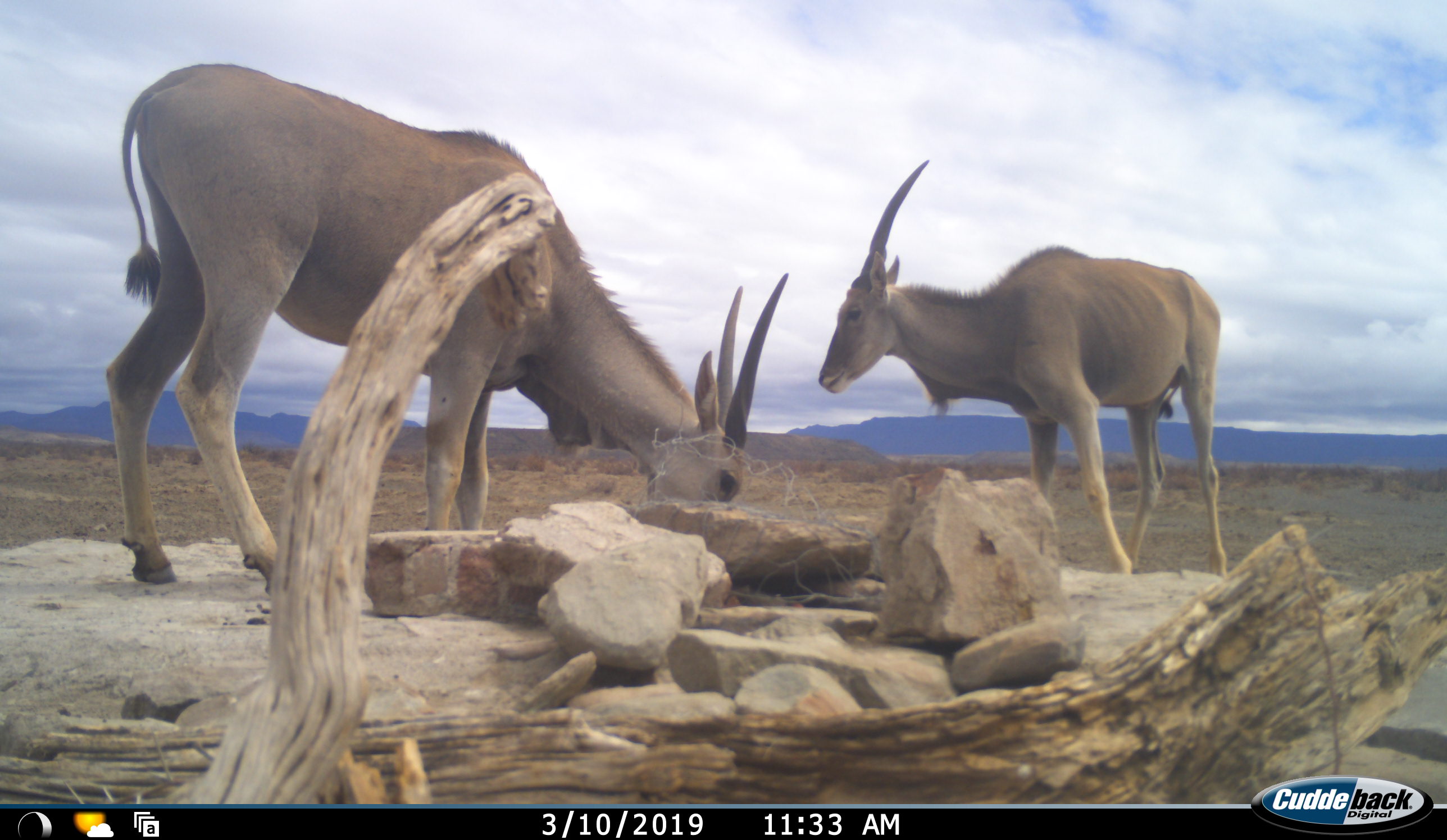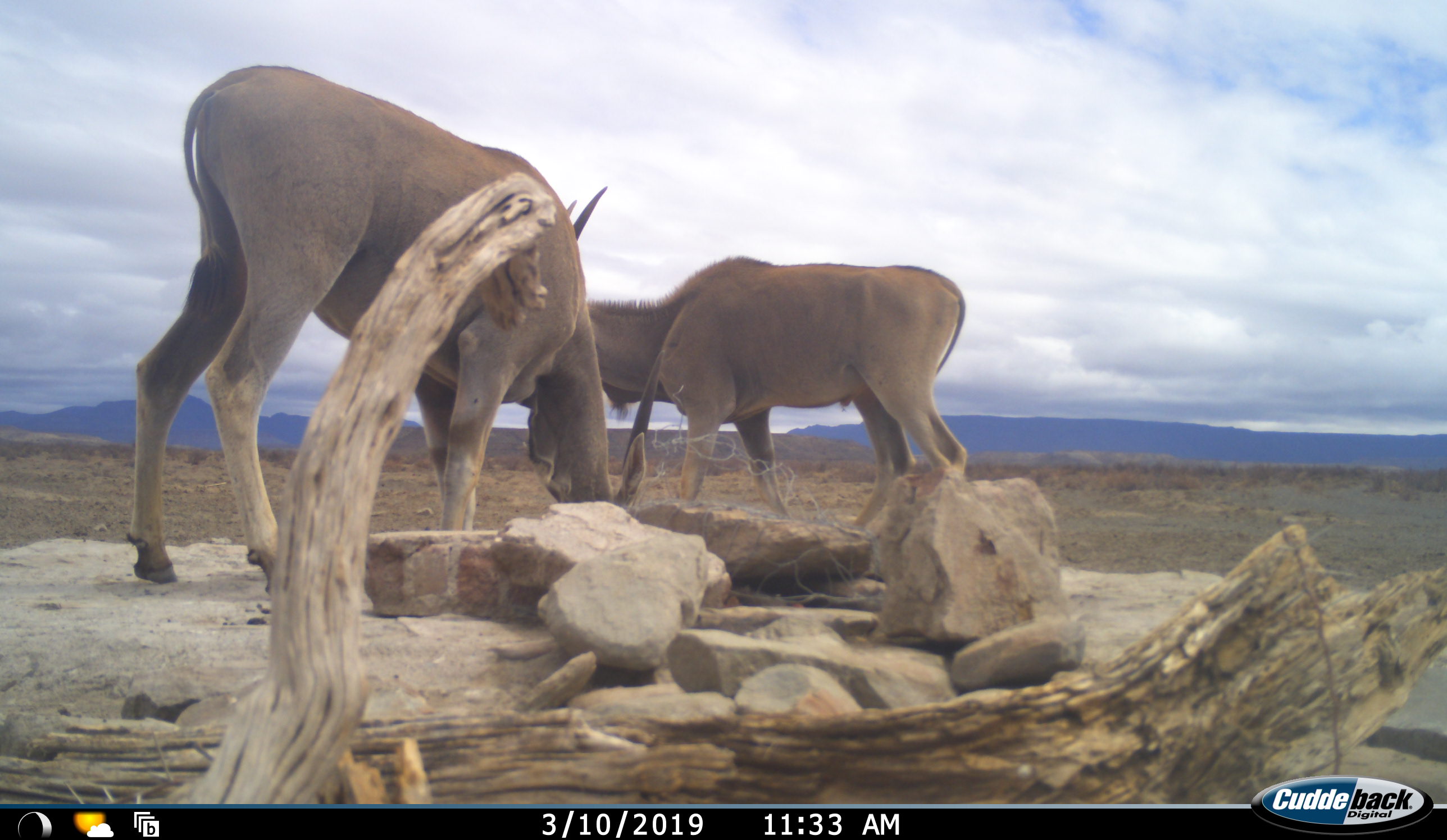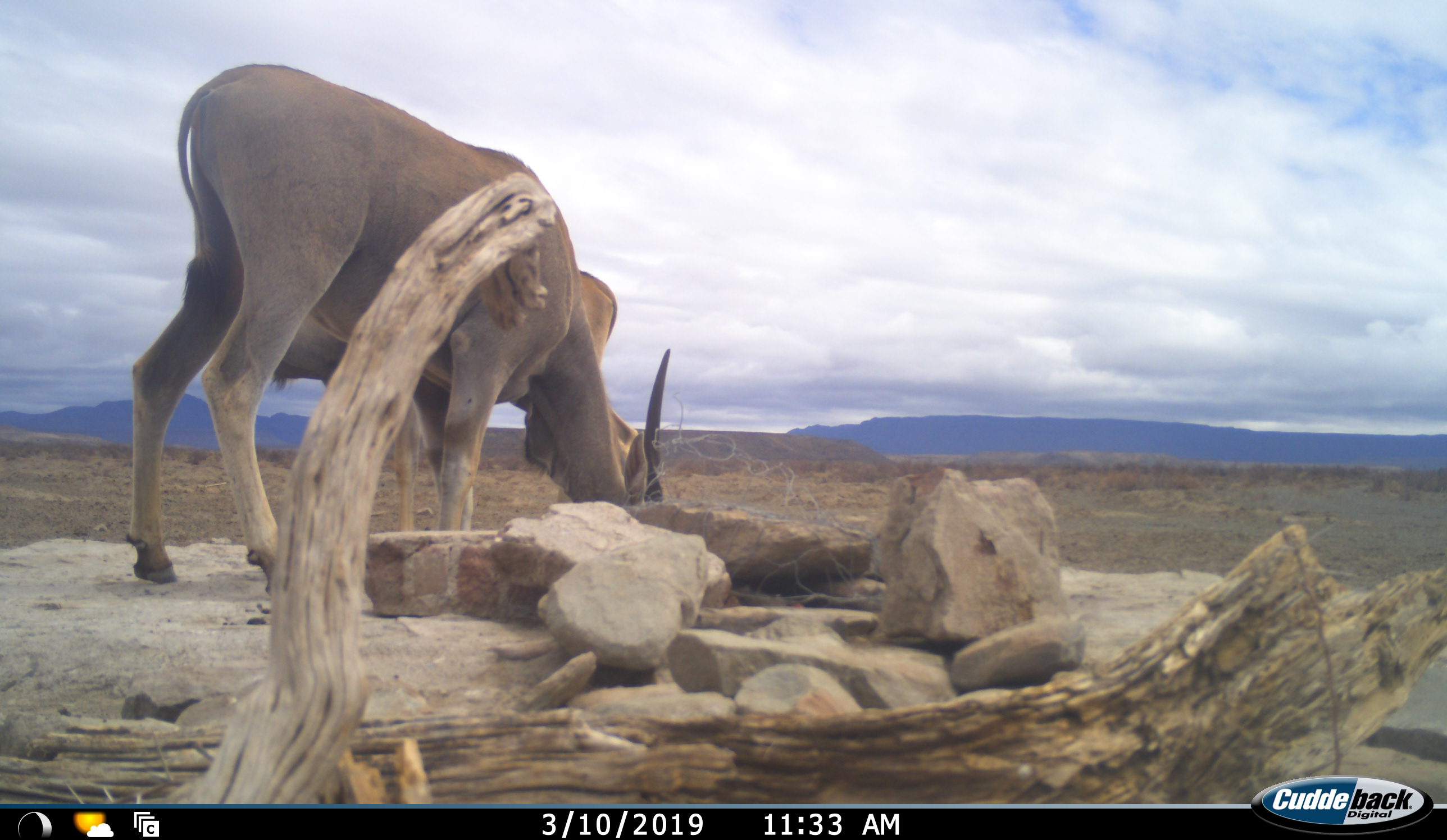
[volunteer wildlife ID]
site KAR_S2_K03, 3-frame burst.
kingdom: Animalia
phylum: Chordata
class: Mammalia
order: Artiodactyla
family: Bovidae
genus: Tragelaphus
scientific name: Tragelaphus oryx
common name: eland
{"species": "eland (Tragelaphus oryx)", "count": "2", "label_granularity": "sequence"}